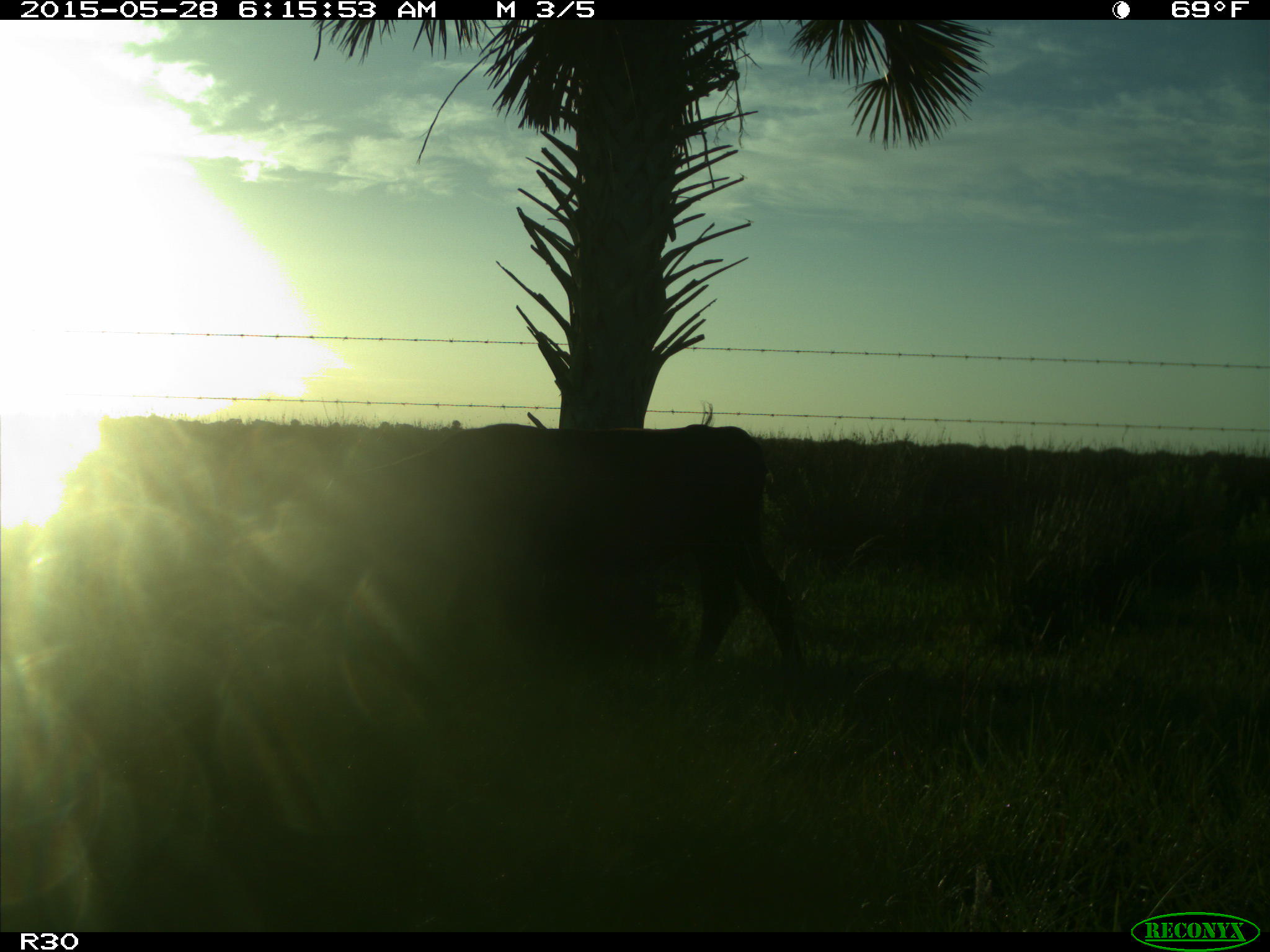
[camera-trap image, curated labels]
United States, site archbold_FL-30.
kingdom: Animalia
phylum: Chordata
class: Mammalia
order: Artiodactyla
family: Bovidae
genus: Bos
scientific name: Bos taurus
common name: domestic cow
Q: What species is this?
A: Bos taurus (domestic cow).